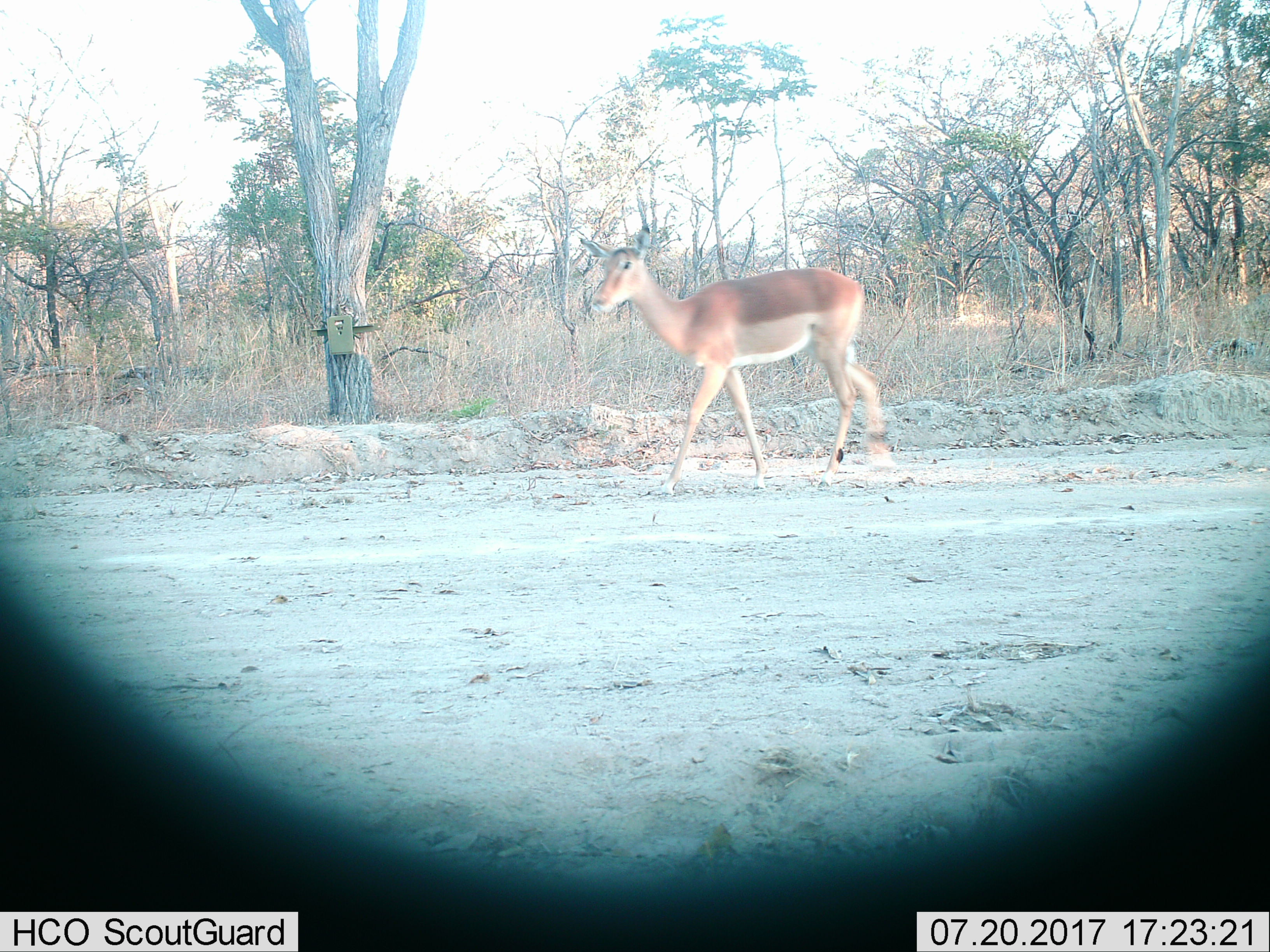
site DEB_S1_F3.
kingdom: Animalia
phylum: Chordata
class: Mammalia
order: Artiodactyla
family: Bovidae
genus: Aepyceros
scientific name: Aepyceros melampus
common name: impala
Impala (Aepyceros melampus), count 1. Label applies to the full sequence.